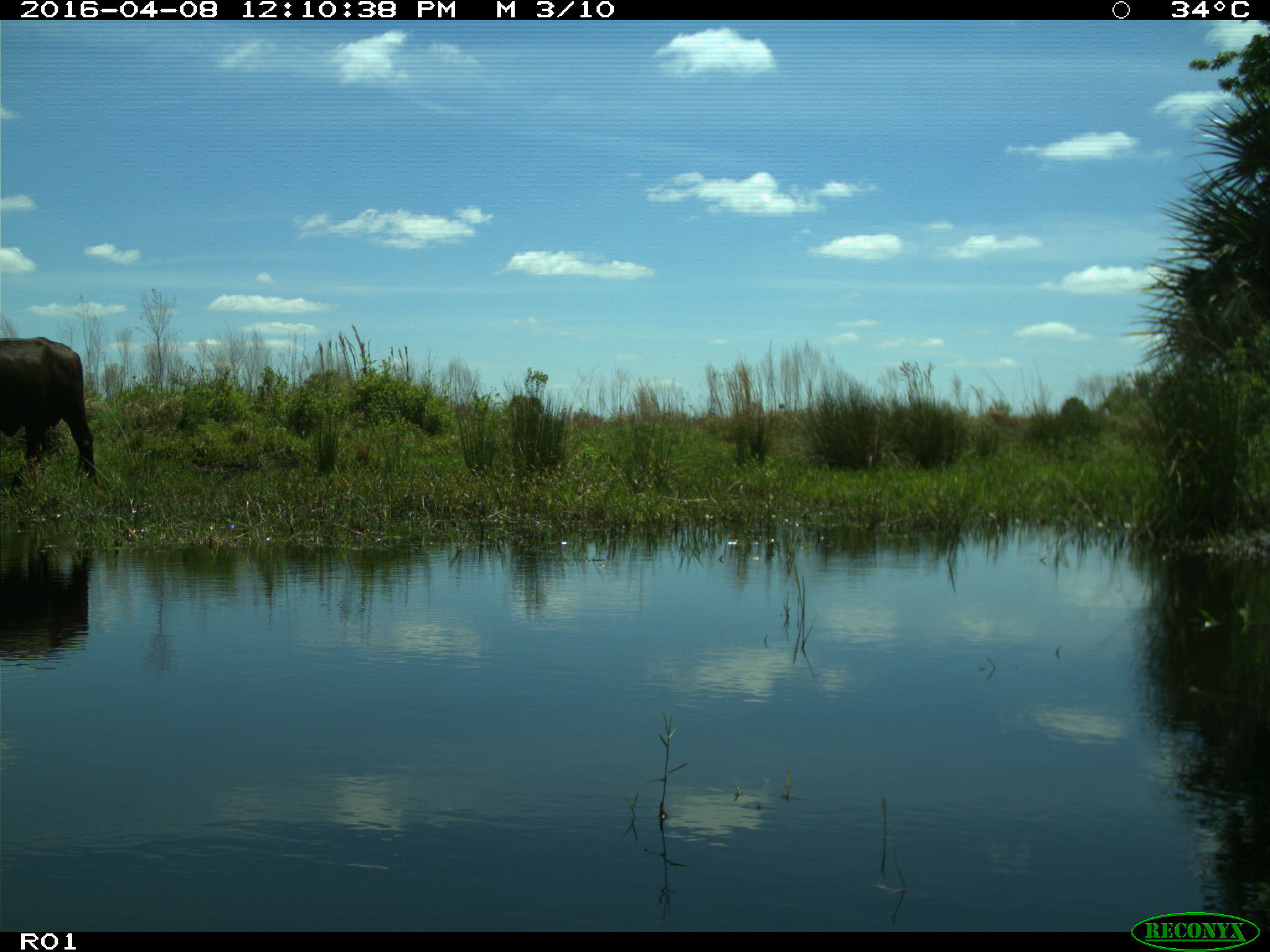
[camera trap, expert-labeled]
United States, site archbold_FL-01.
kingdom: Animalia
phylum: Chordata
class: Mammalia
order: Artiodactyla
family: Bovidae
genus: Bos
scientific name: Bos taurus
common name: domestic cow